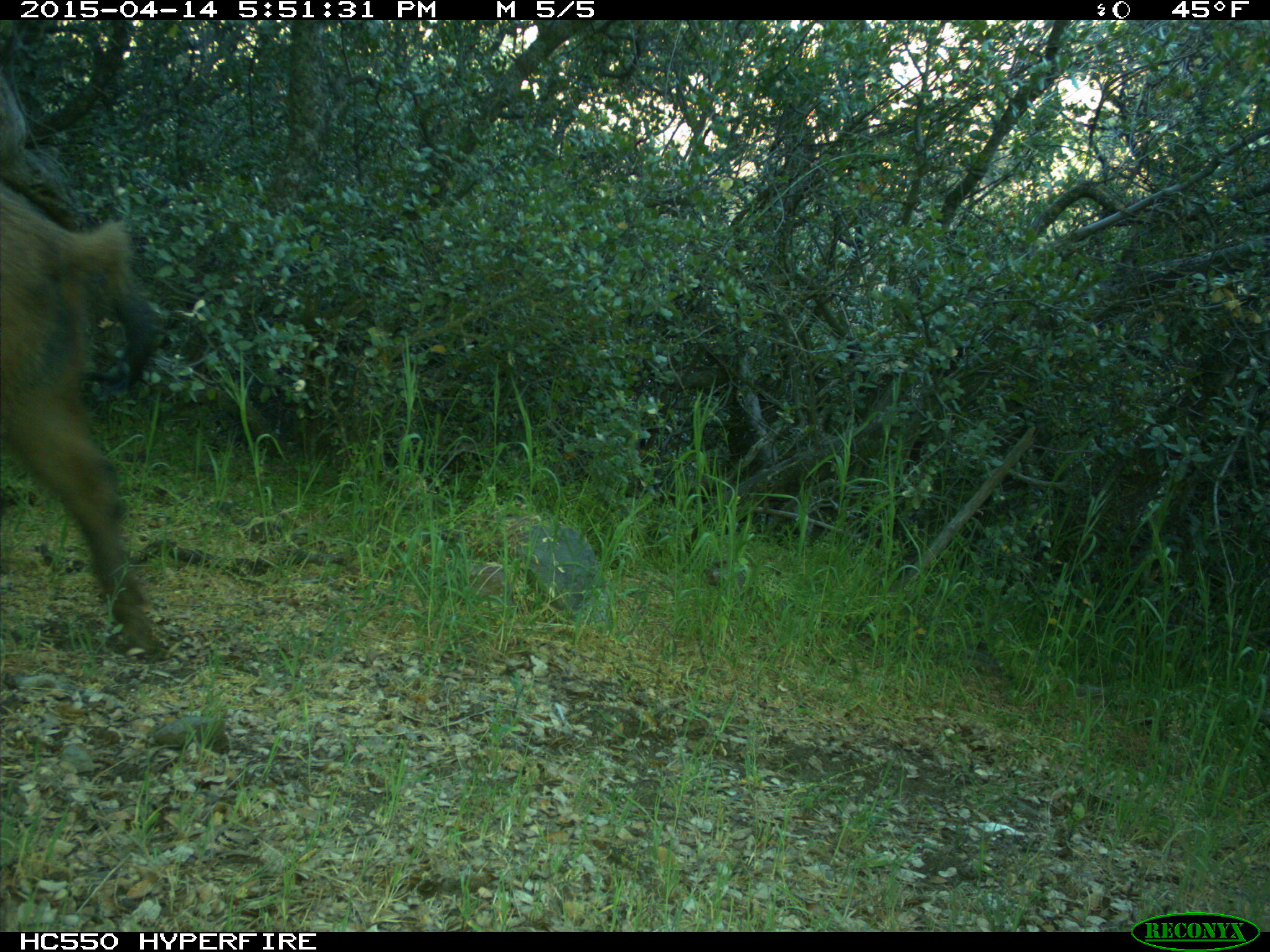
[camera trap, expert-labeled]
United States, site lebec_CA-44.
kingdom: Animalia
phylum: Chordata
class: Mammalia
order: Artiodactyla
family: Suidae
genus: Sus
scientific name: Sus scrofa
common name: wild boar